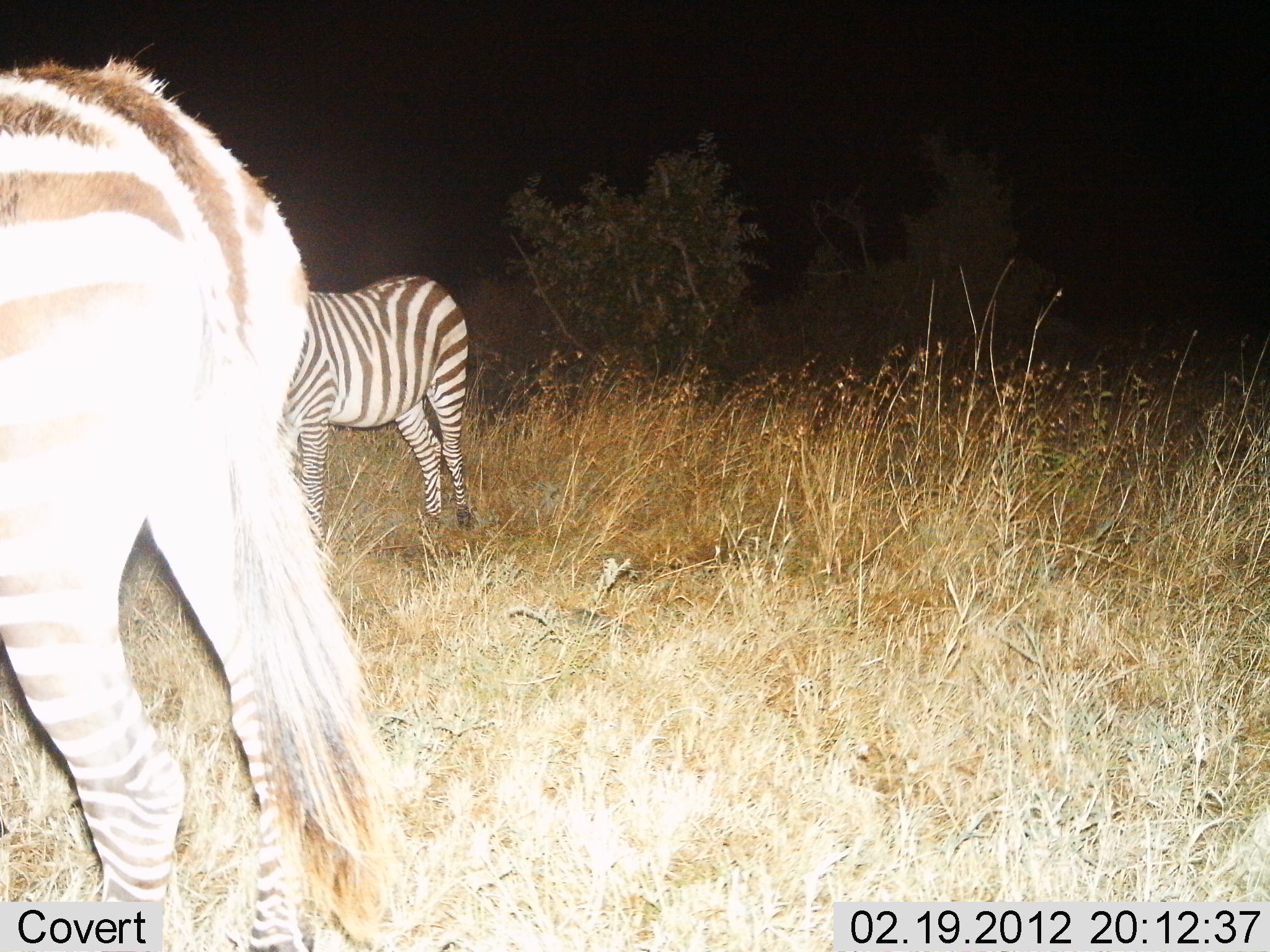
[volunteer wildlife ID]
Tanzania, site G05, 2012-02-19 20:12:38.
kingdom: Animalia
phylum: Chordata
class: Mammalia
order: Perissodactyla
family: Equidae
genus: Equus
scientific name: Equus quagga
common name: plains zebra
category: zebra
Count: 2.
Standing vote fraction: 94%.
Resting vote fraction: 0%.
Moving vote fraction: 0%.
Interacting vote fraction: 0%.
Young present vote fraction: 0%.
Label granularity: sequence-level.